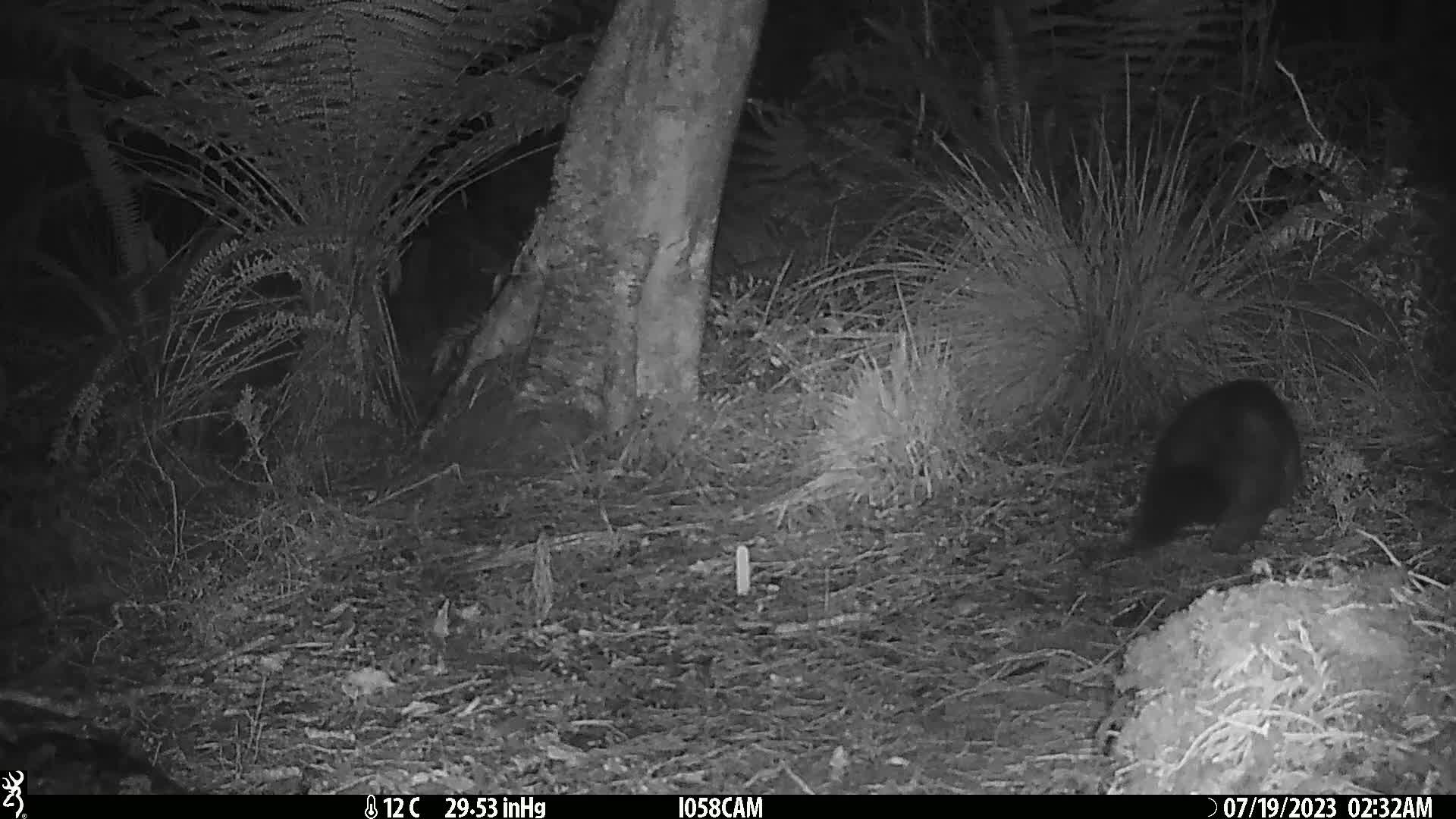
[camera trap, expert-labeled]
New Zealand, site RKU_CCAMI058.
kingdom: Animalia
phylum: Chordata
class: Mammalia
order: Diprotodontia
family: Phalangeridae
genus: Trichosurus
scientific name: Trichosurus vulpecula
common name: common brushtail possum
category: possum